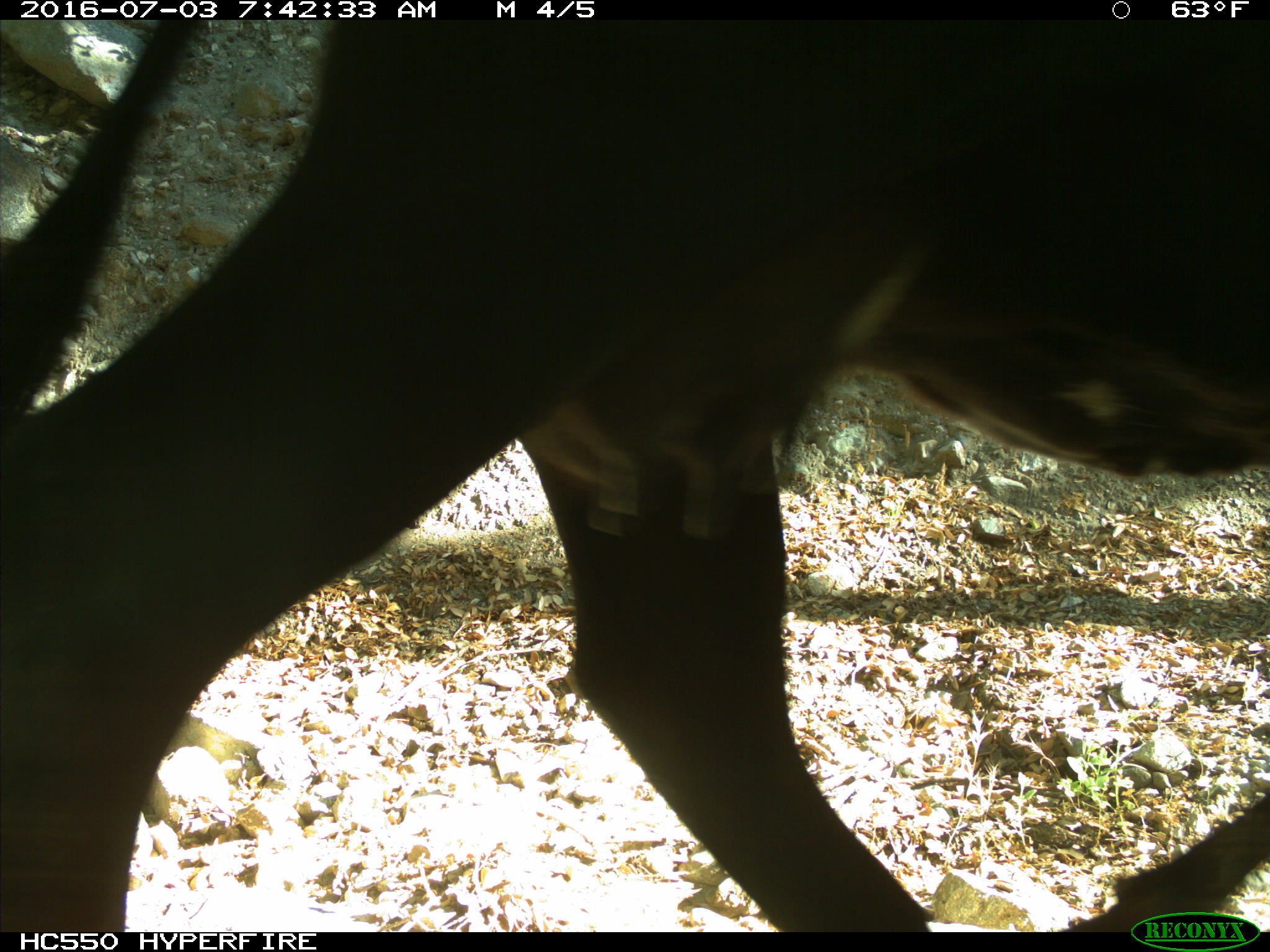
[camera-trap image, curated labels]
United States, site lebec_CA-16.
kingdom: Animalia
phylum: Chordata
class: Mammalia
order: Artiodactyla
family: Bovidae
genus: Bos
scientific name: Bos taurus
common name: domestic cow